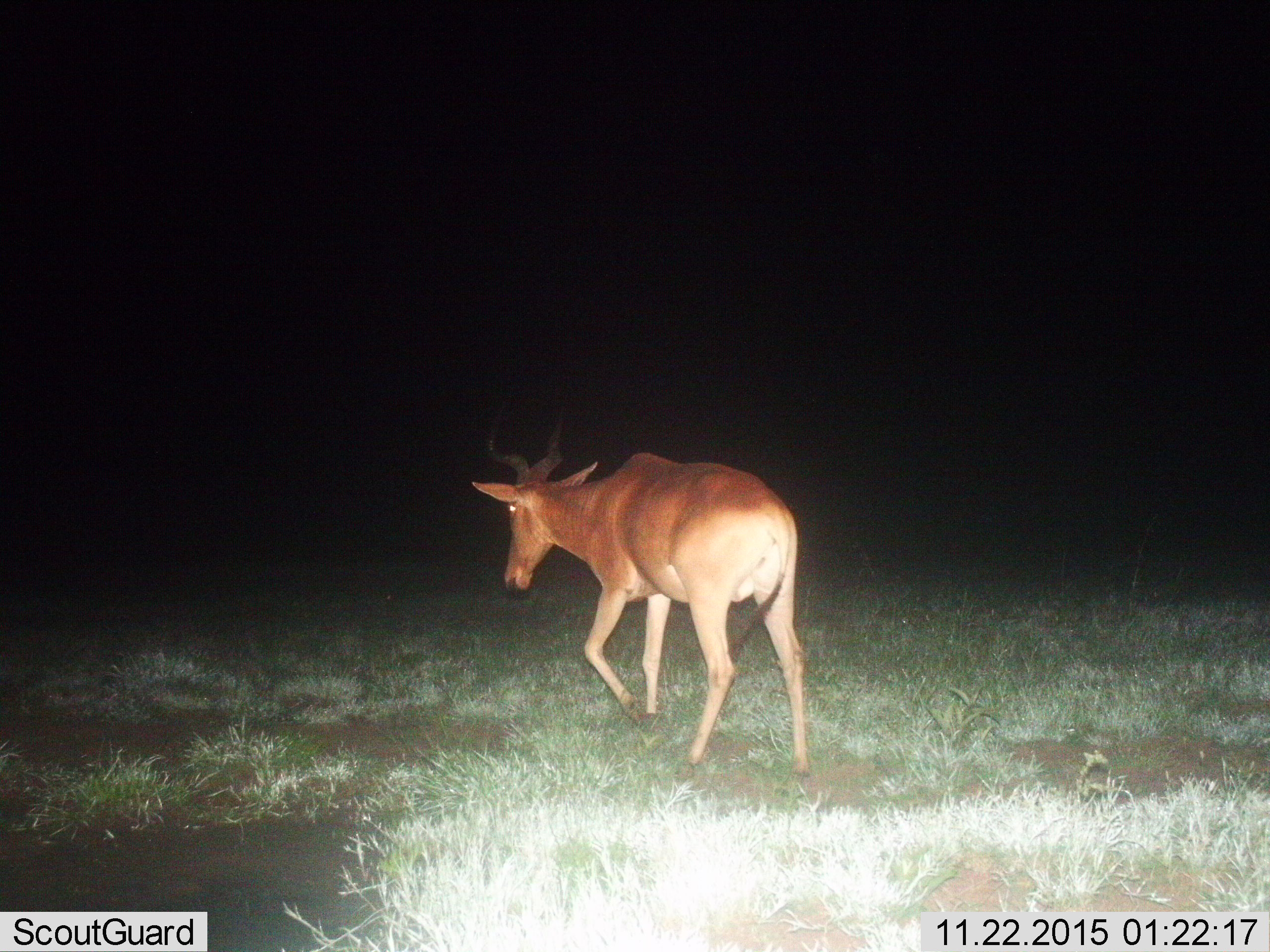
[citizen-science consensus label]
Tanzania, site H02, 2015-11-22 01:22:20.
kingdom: Animalia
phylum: Chordata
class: Mammalia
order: Artiodactyla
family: Bovidae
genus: Alcelaphus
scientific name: Alcelaphus buselaphus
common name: hartebeest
Hartebeest (Alcelaphus buselaphus), count 1. Behavior (volunteer vote fractions): standing 11%, resting 0%, moving 89%, interacting 0%. Young present (vote fraction): 0%. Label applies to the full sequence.